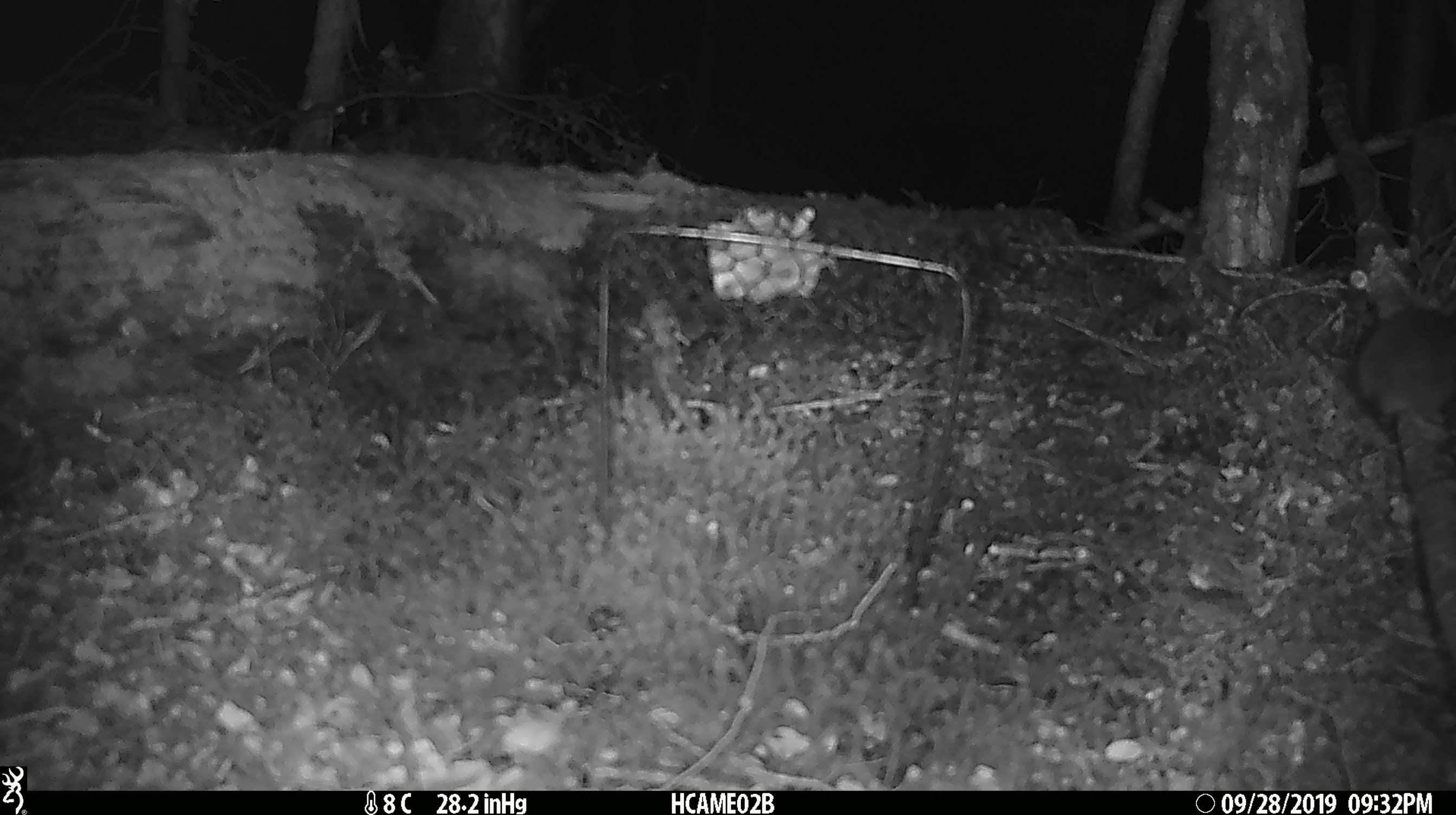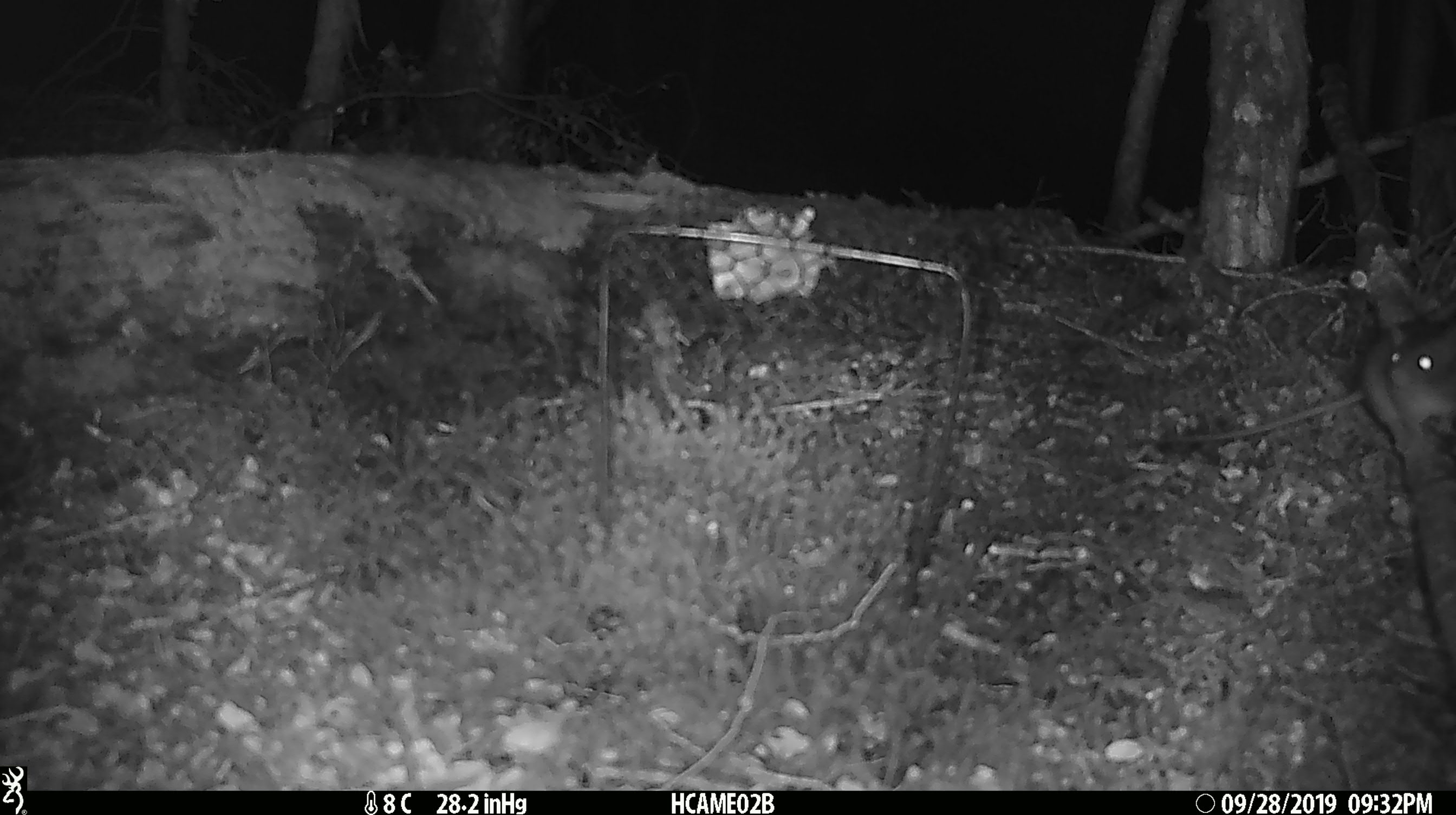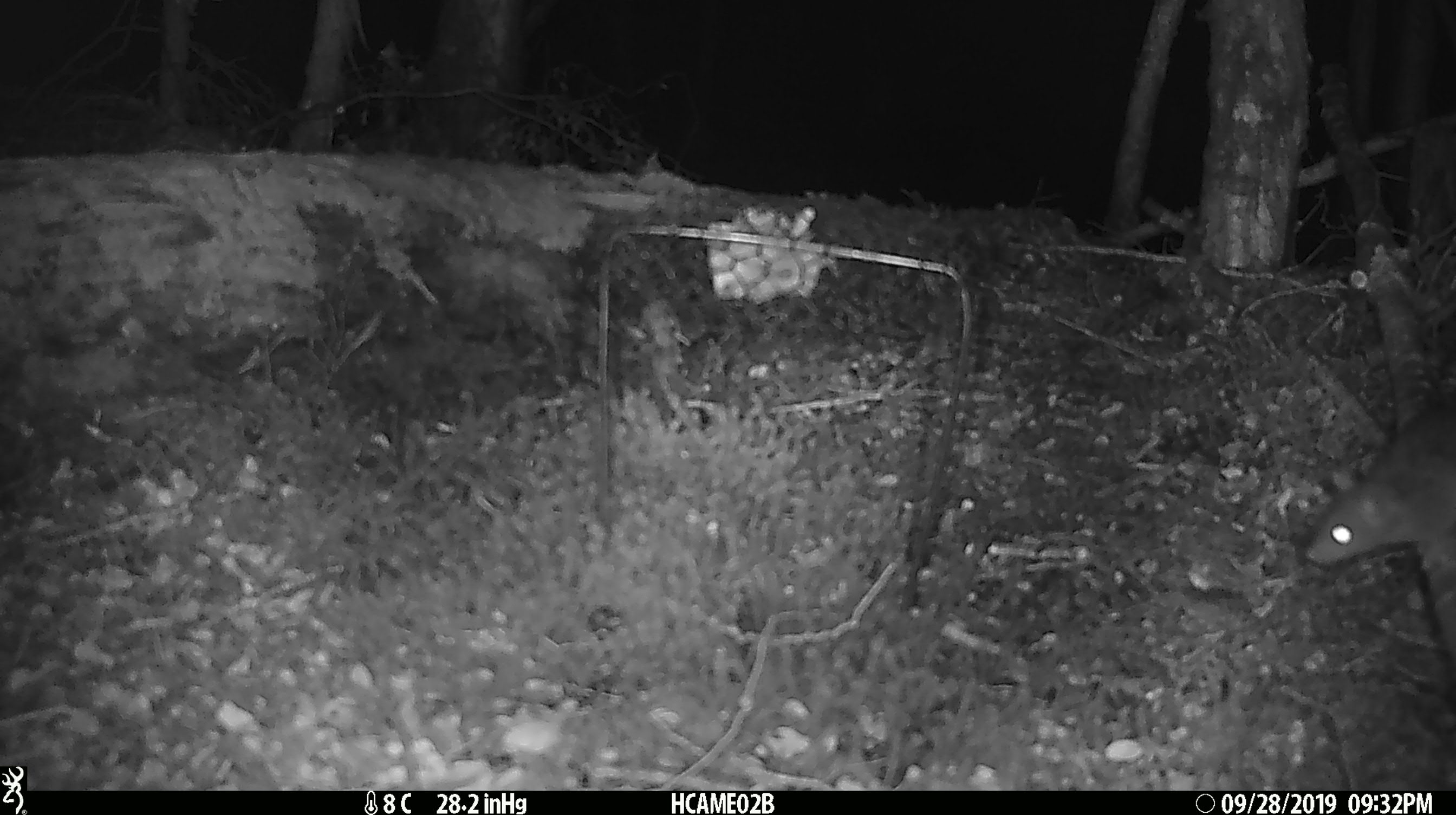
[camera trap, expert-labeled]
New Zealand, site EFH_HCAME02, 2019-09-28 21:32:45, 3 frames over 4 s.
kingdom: Animalia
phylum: Chordata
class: Mammalia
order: Rodentia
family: Muridae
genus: Mus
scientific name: Mus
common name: mouse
Mouse (Mus).